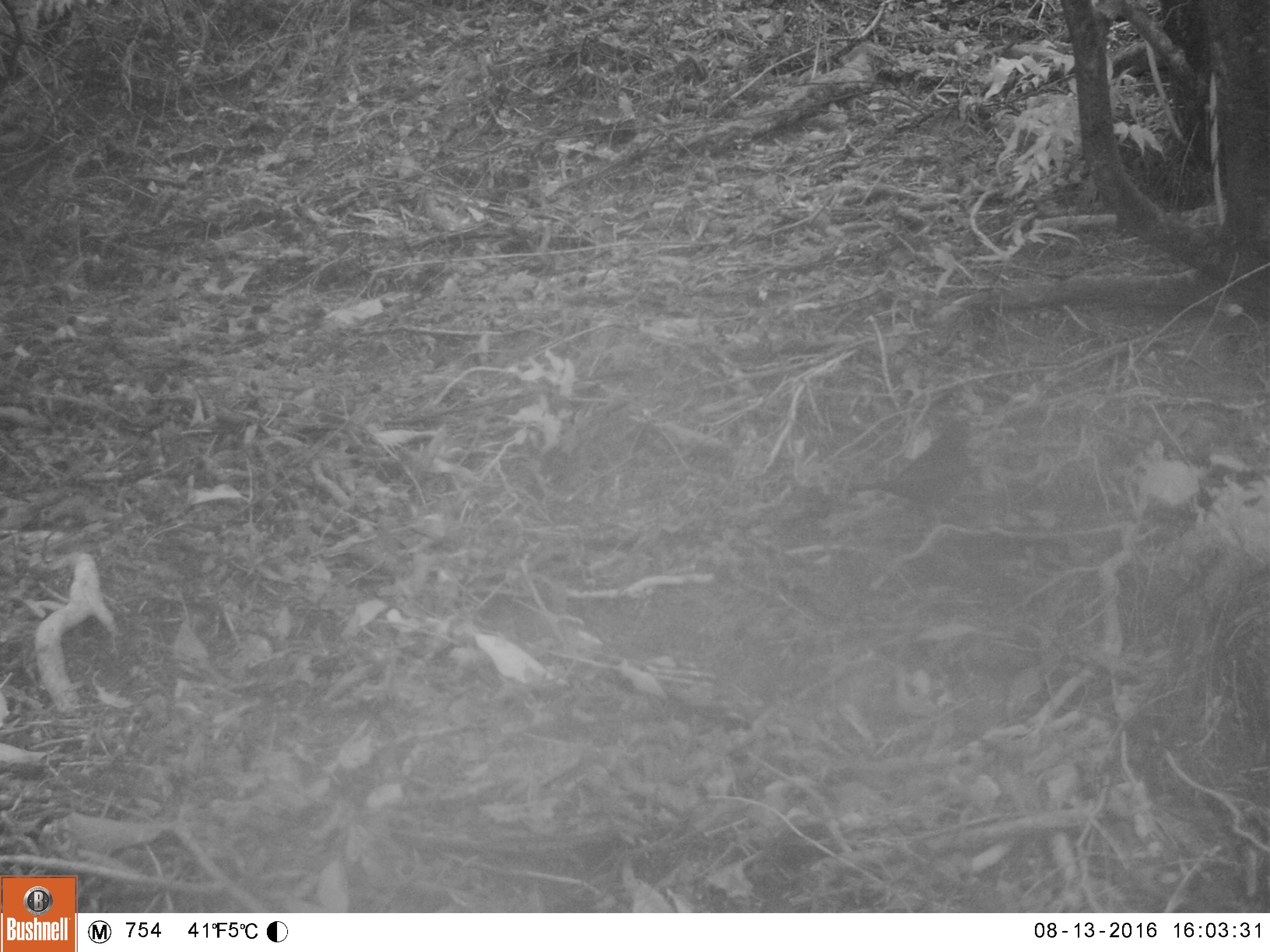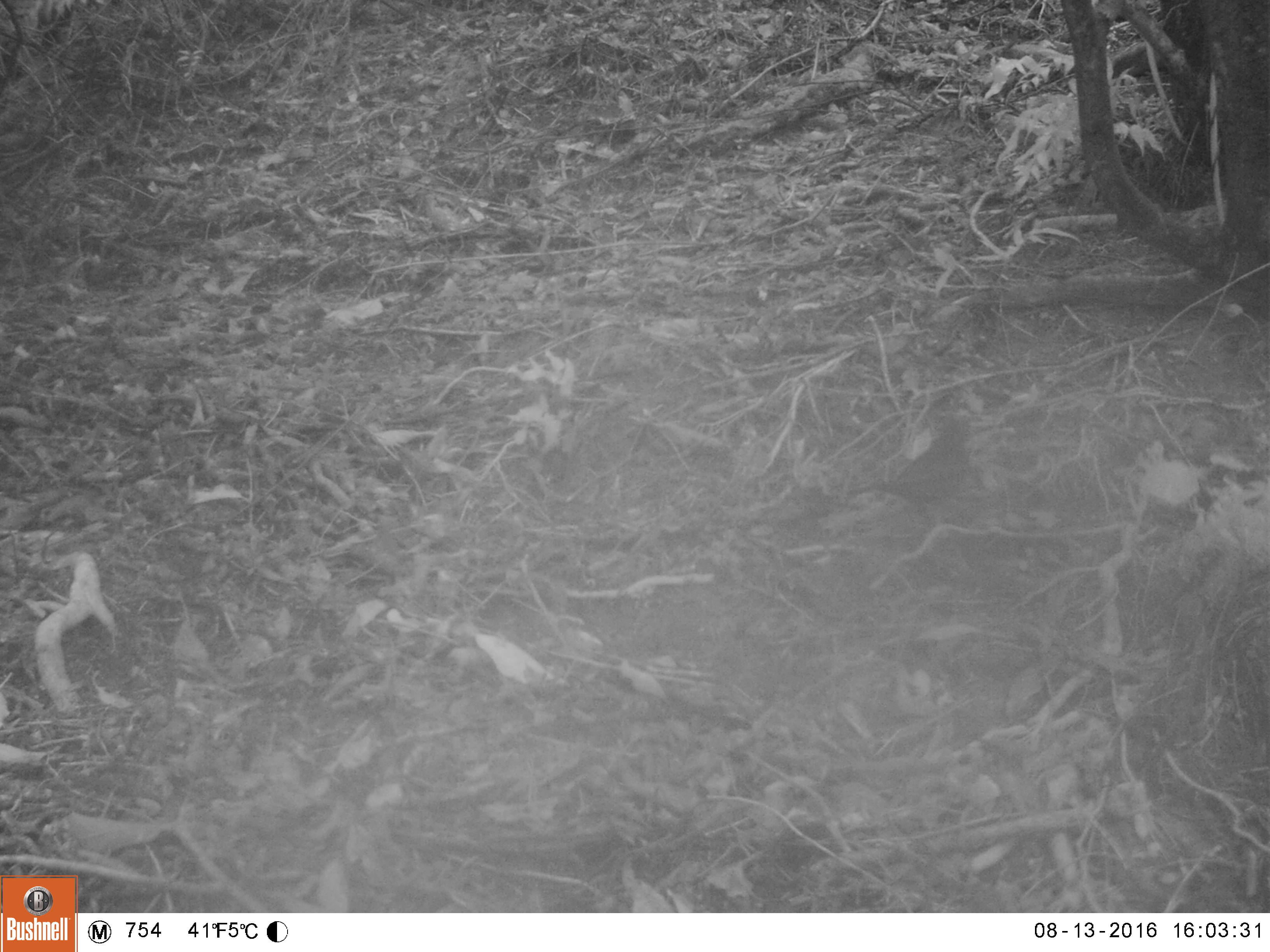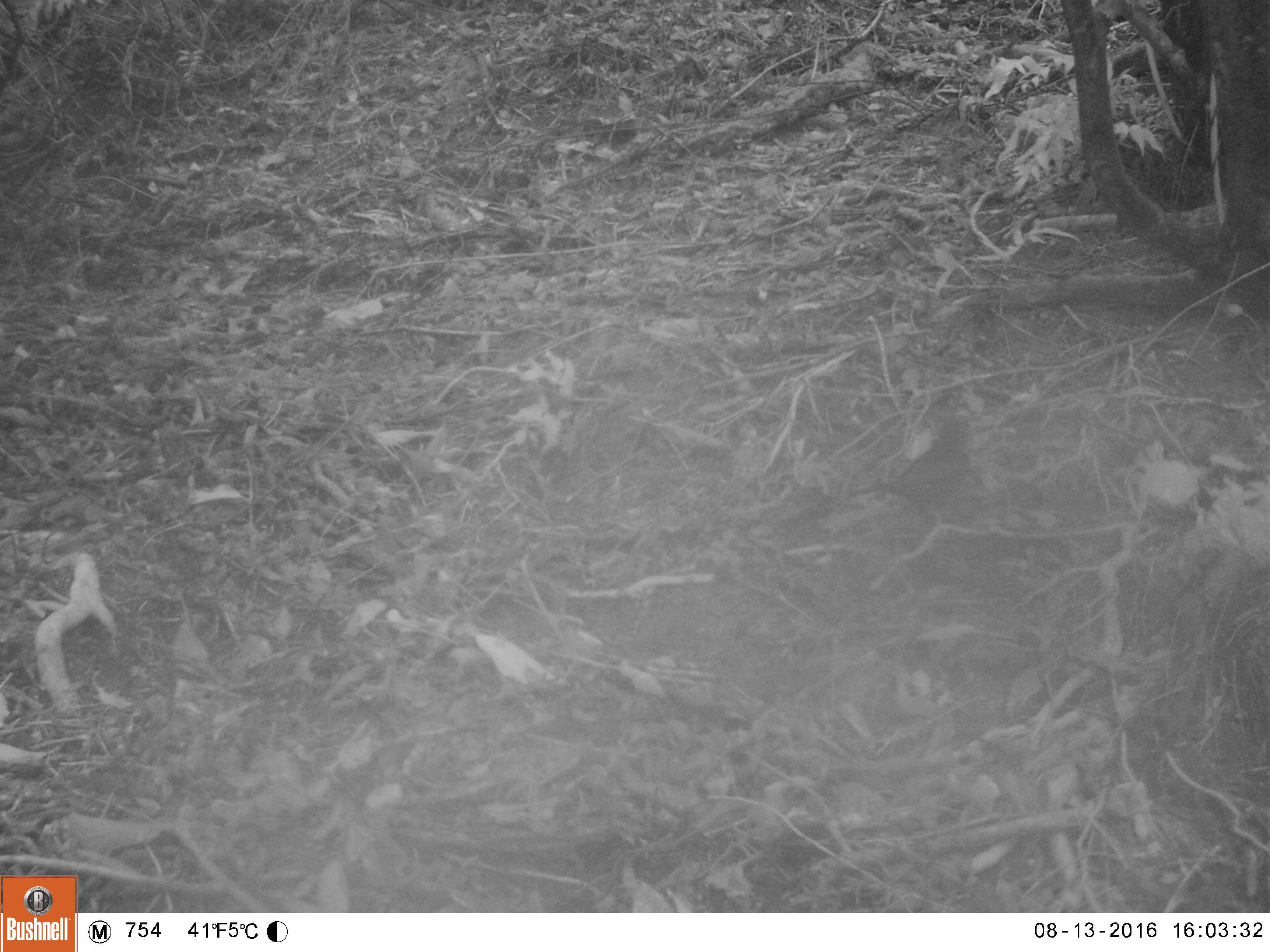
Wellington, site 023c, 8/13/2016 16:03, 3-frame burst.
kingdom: Animalia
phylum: Chordata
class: Aves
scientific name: Aves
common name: bird